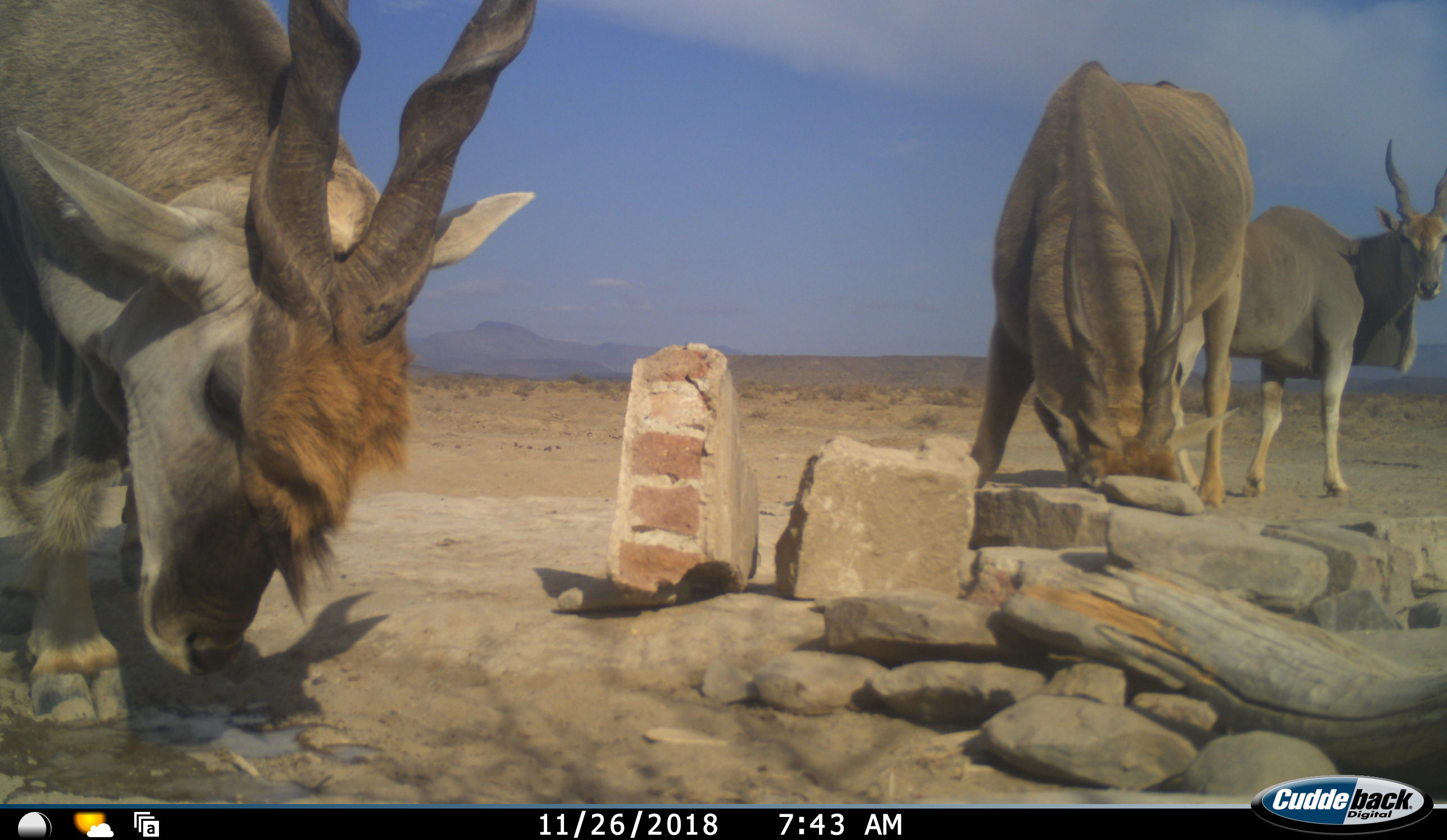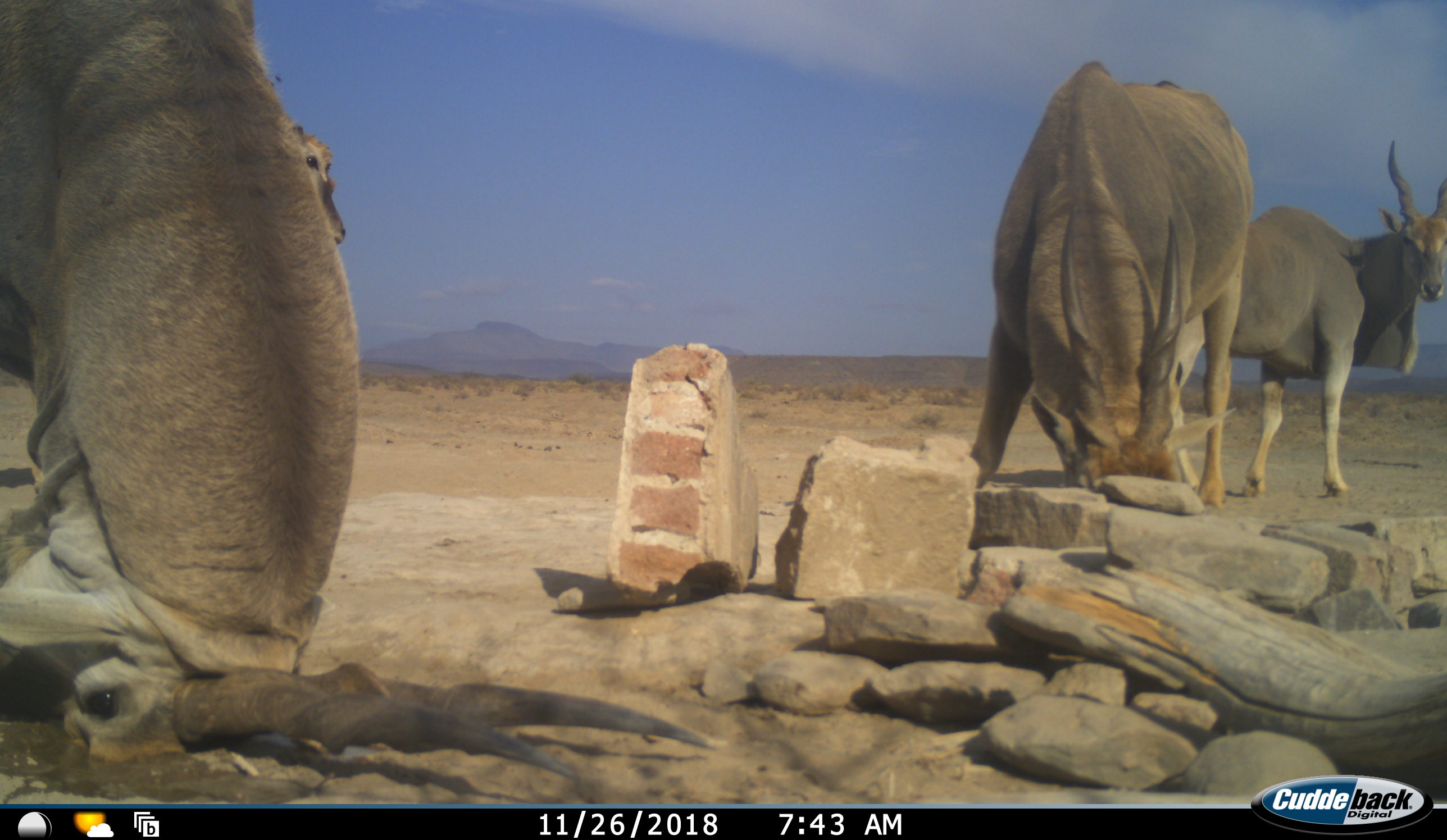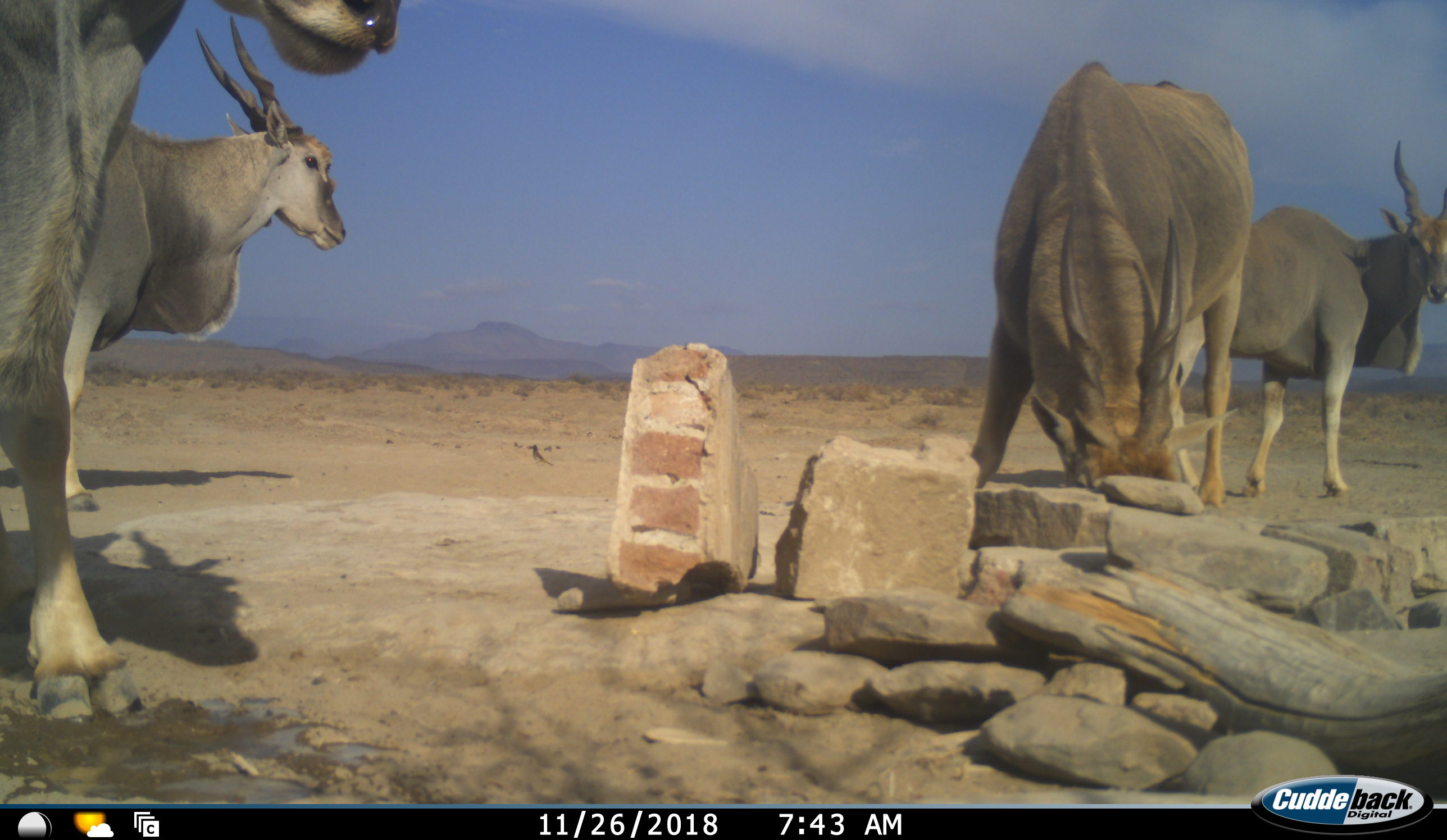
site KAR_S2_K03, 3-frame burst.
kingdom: Animalia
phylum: Chordata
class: Mammalia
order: Artiodactyla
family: Bovidae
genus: Tragelaphus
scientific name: Tragelaphus oryx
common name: eland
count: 4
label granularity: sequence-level